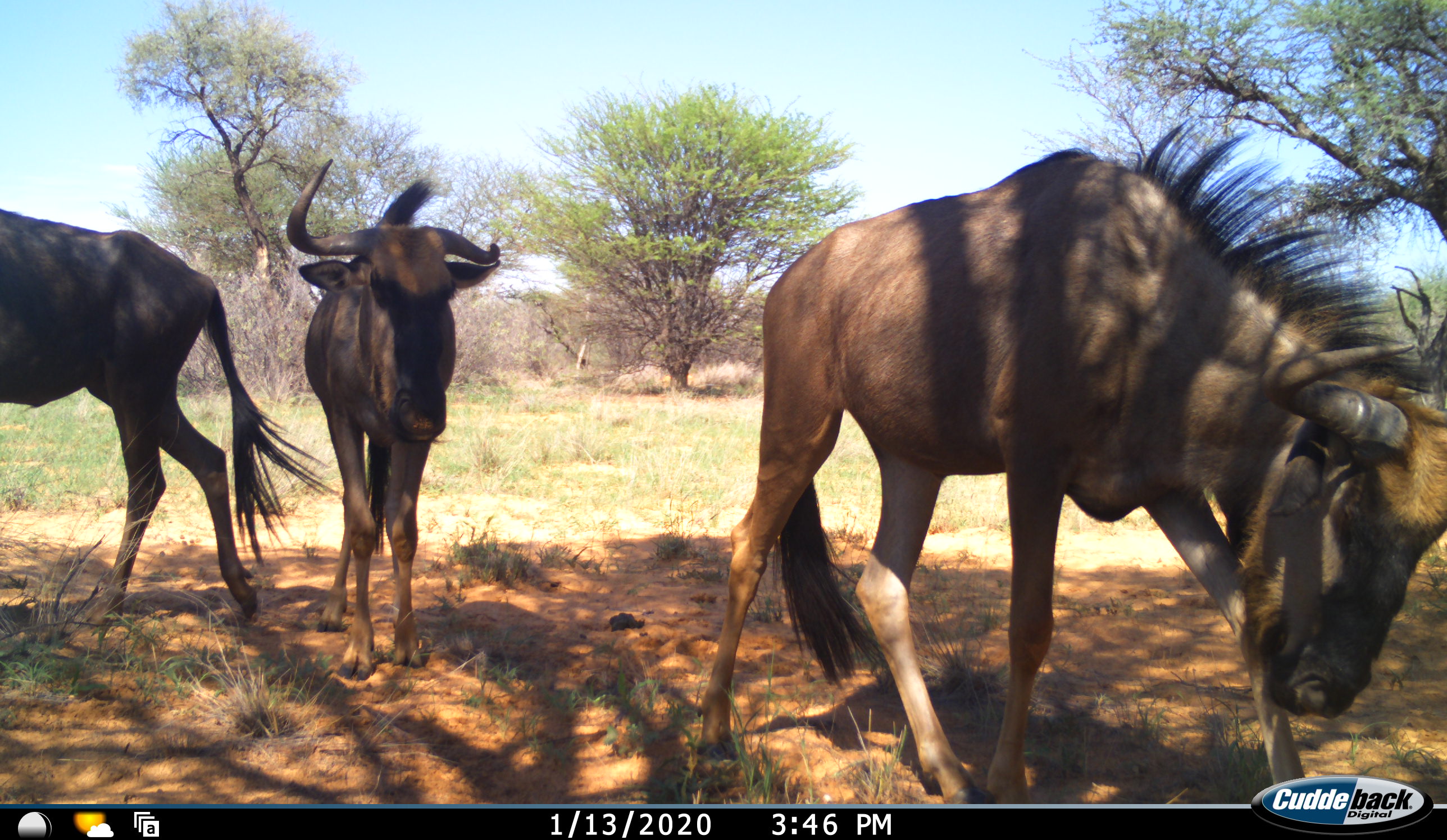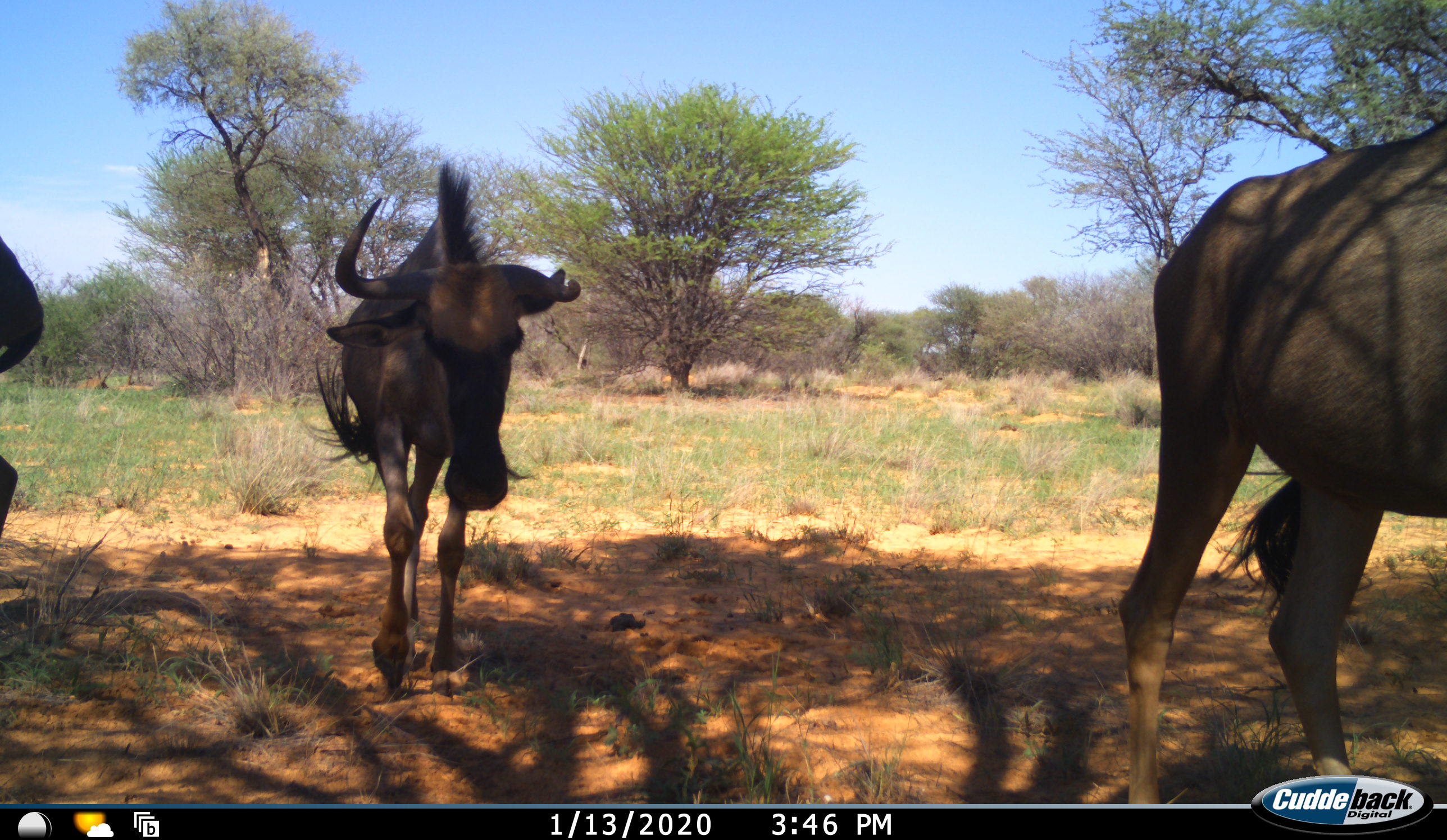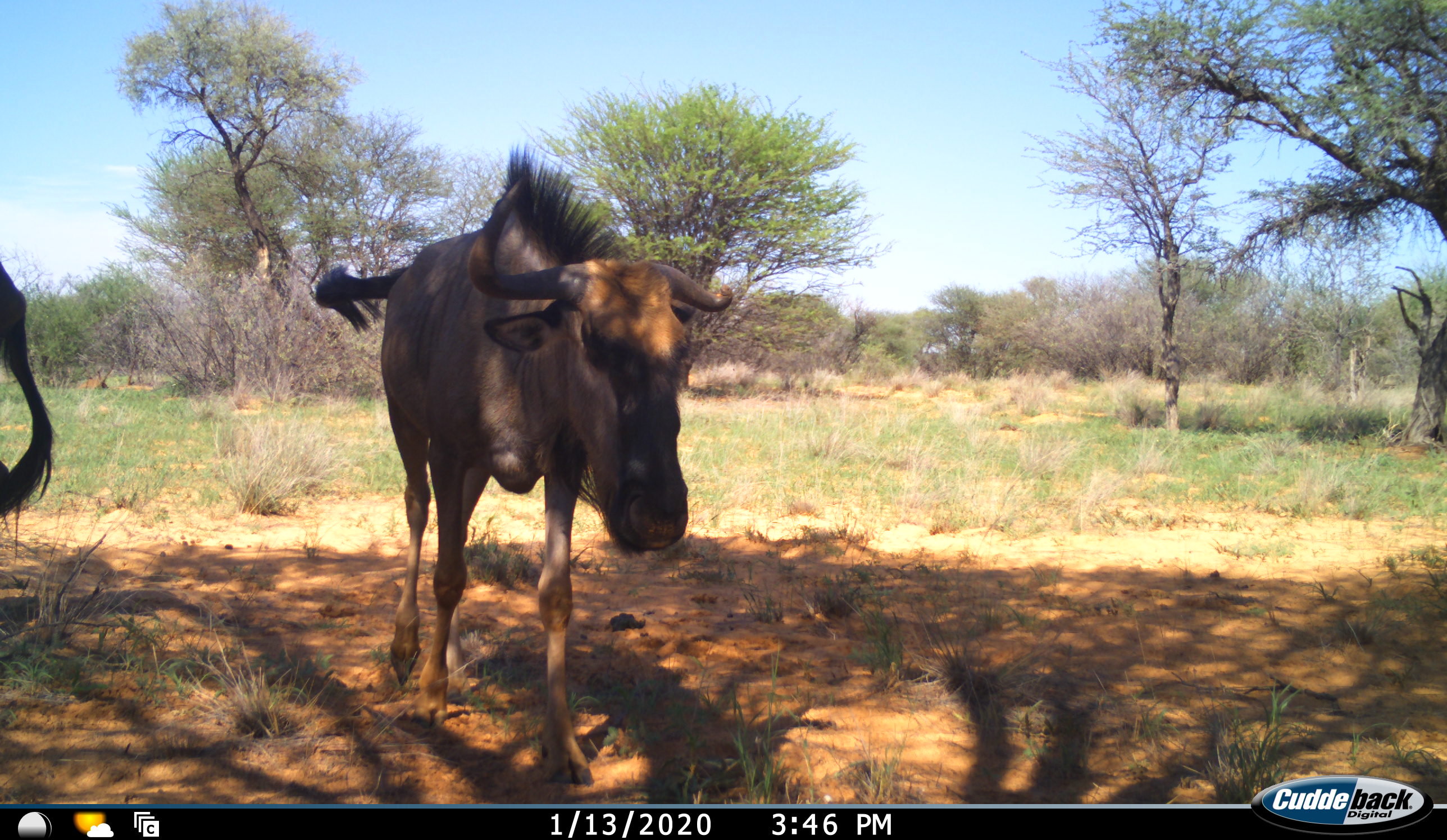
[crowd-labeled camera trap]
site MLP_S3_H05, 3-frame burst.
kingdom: Animalia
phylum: Chordata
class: Mammalia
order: Artiodactyla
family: Bovidae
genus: Connochaetes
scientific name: Connochaetes taurinus taurinus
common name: blue wildebeest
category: wildebeestblue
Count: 3.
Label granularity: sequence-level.